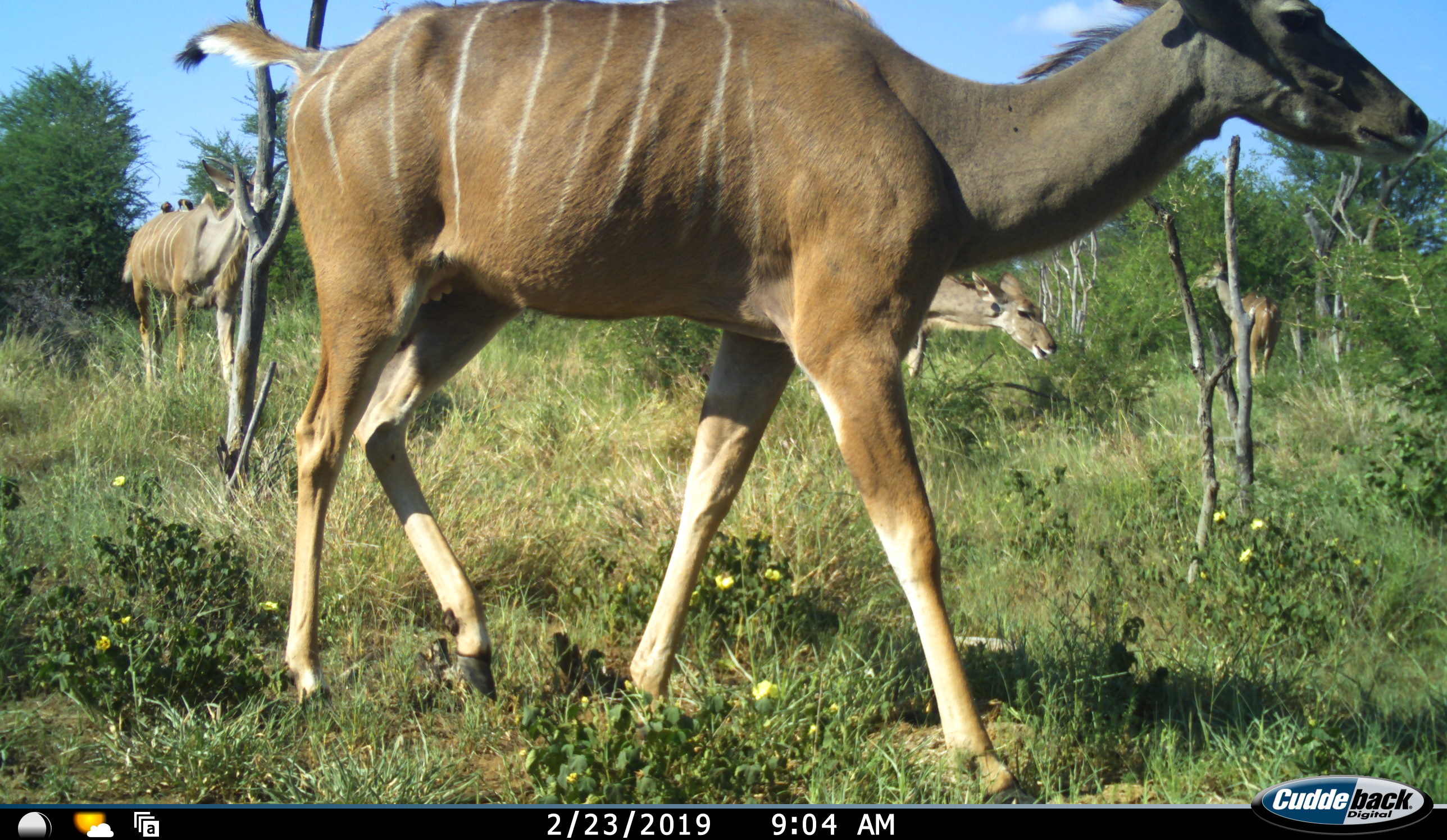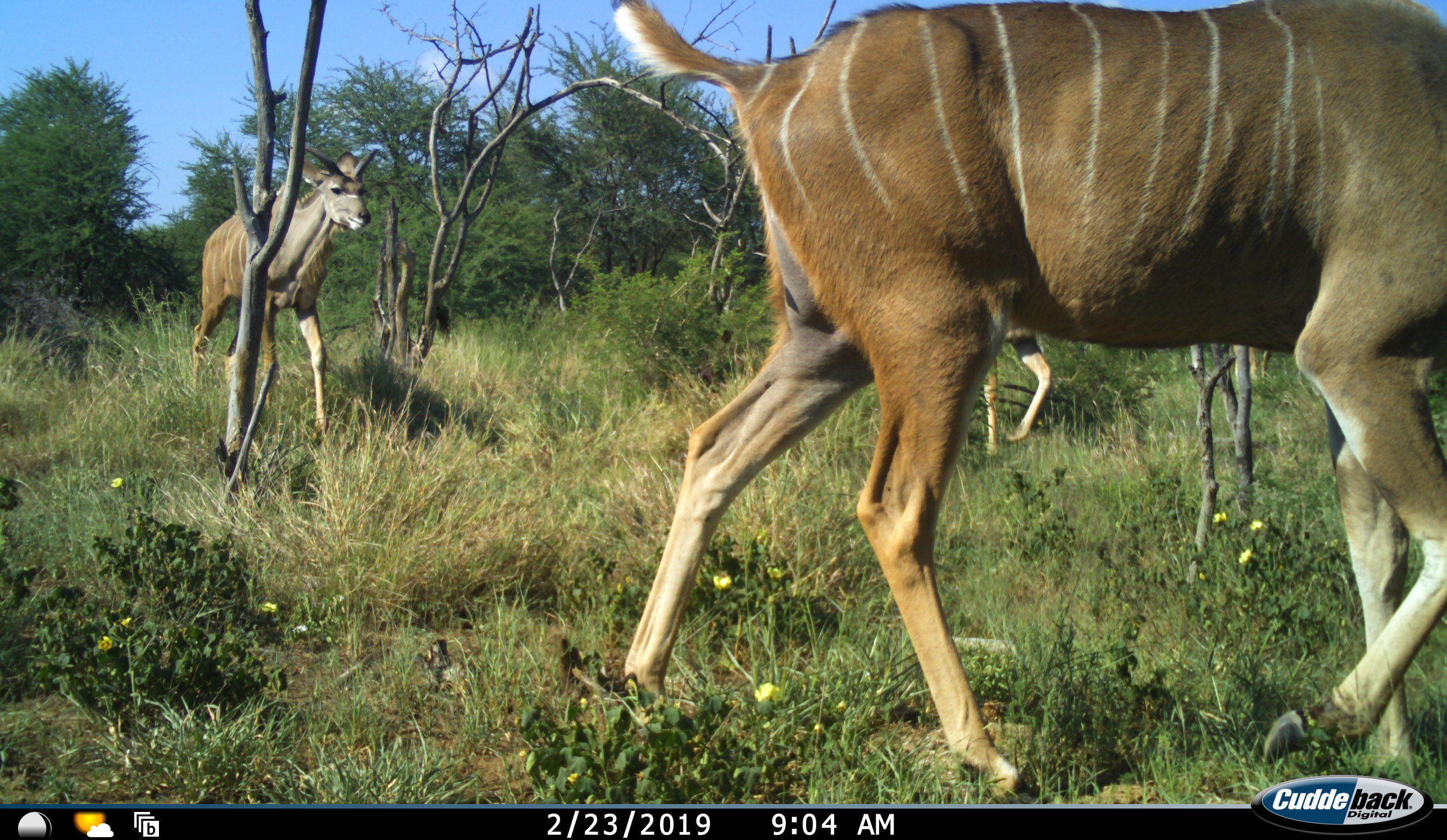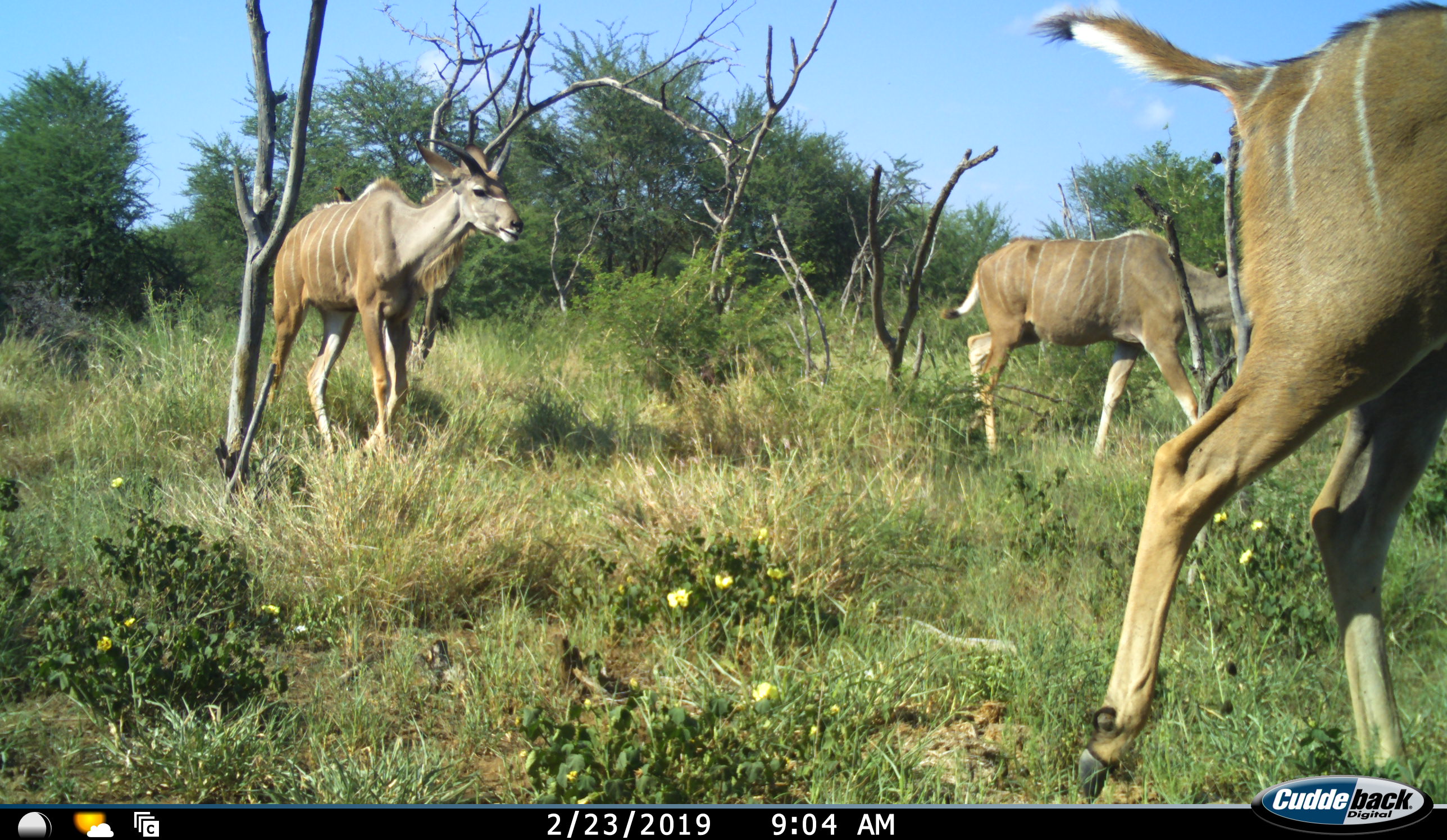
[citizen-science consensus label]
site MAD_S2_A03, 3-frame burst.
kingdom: Animalia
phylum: Chordata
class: Mammalia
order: Artiodactyla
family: Bovidae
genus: Tragelaphus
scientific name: Tragelaphus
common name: kudu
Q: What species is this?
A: Kudu (Tragelaphus).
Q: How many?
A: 4.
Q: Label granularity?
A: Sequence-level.